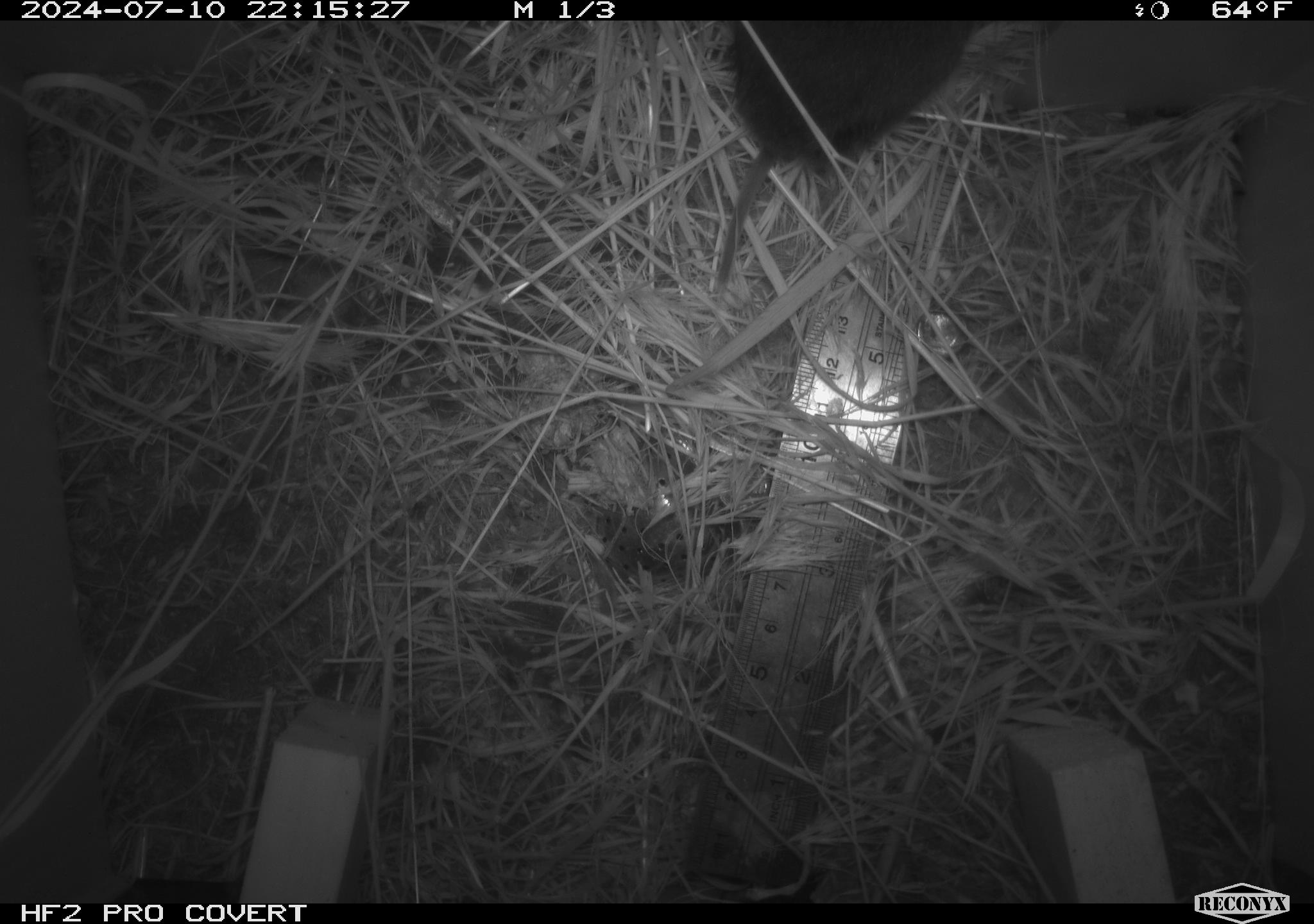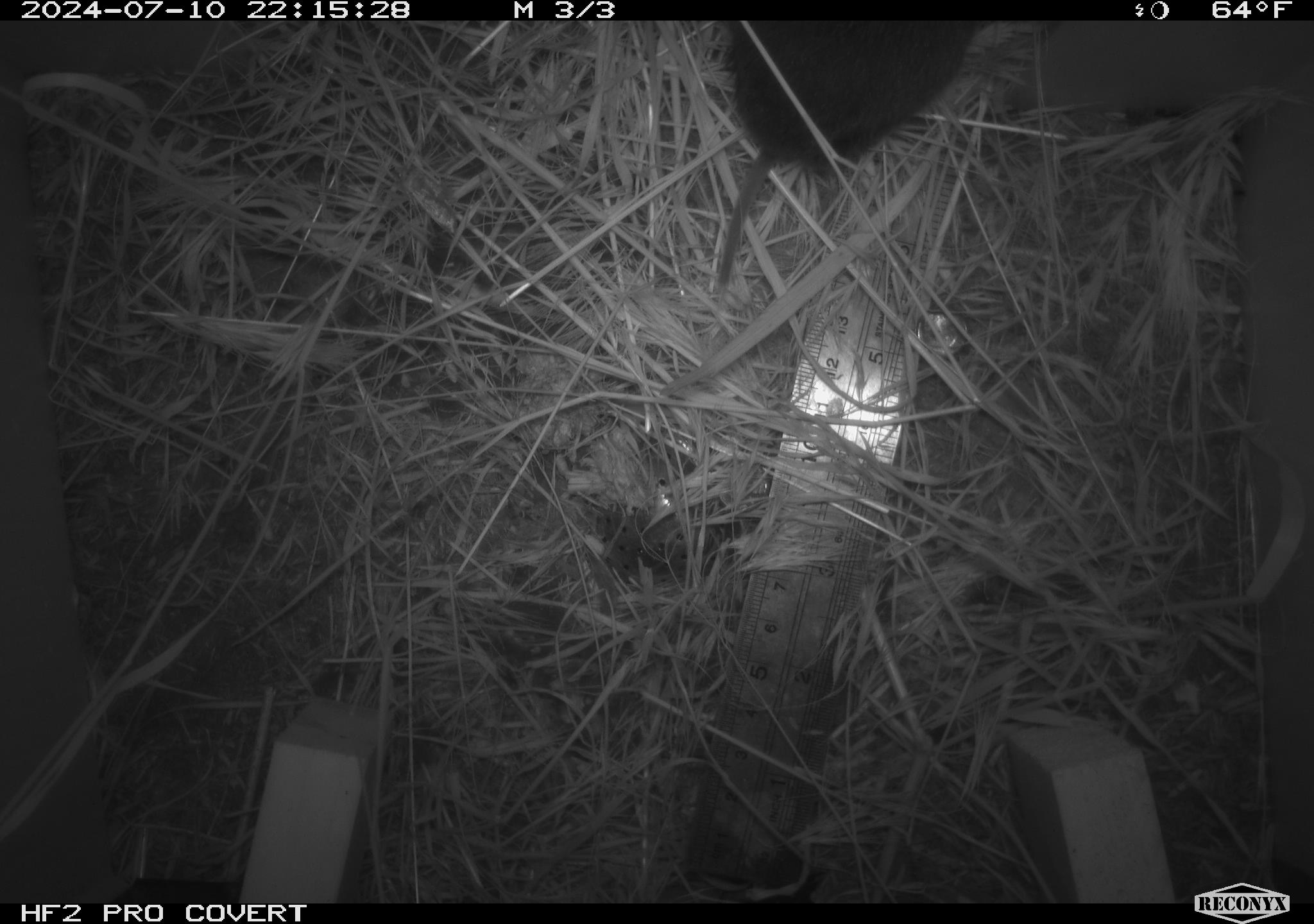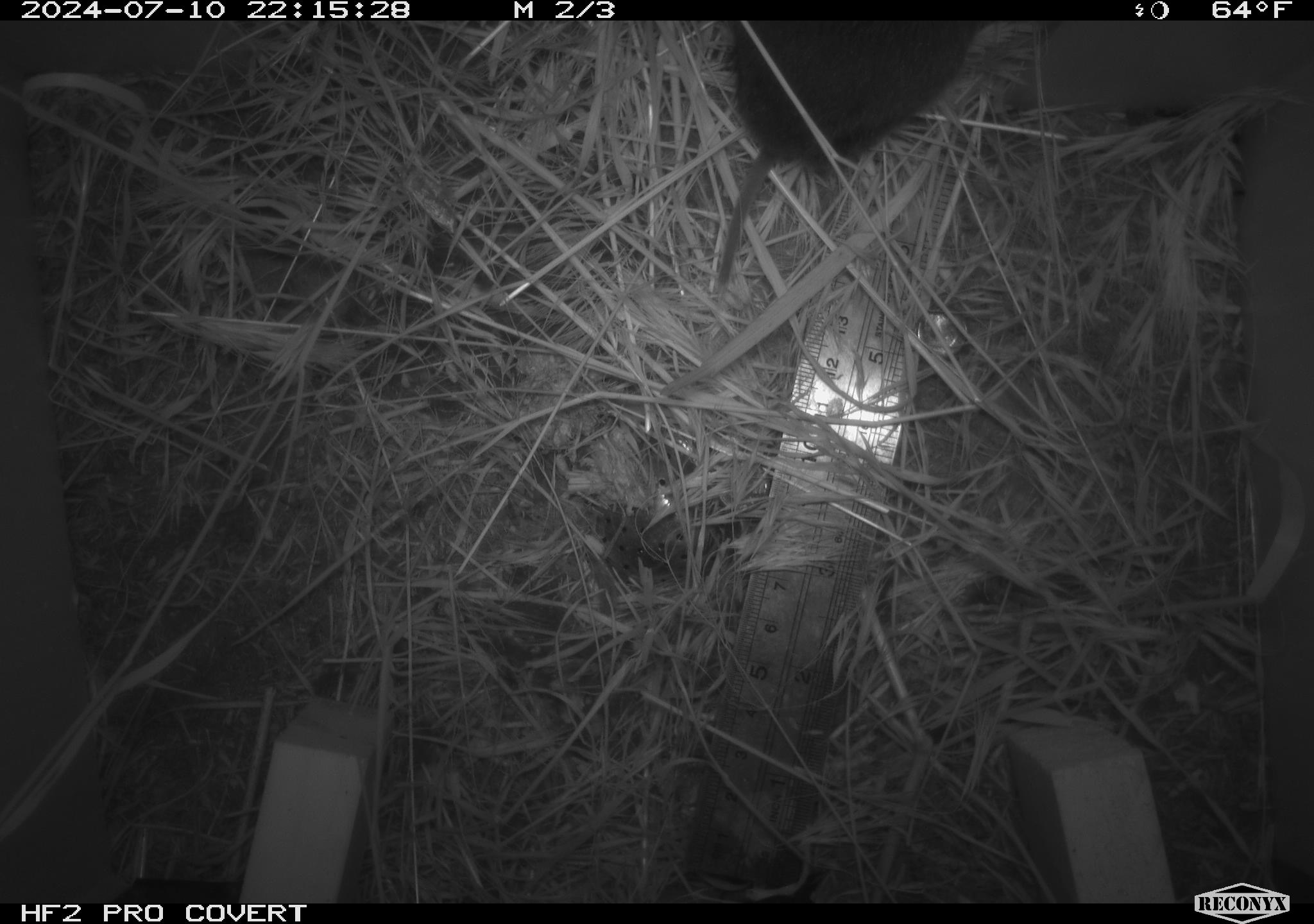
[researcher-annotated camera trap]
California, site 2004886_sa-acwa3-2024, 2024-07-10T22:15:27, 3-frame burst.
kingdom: Animalia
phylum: Chordata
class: Mammalia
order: Rodentia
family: Cricetidae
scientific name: Arvicolinae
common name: voles, lemmings, and muskrats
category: arvicolinae subfamily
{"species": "arvicolinae subfamily (voles, lemmings, and muskrats) (Arvicolinae)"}